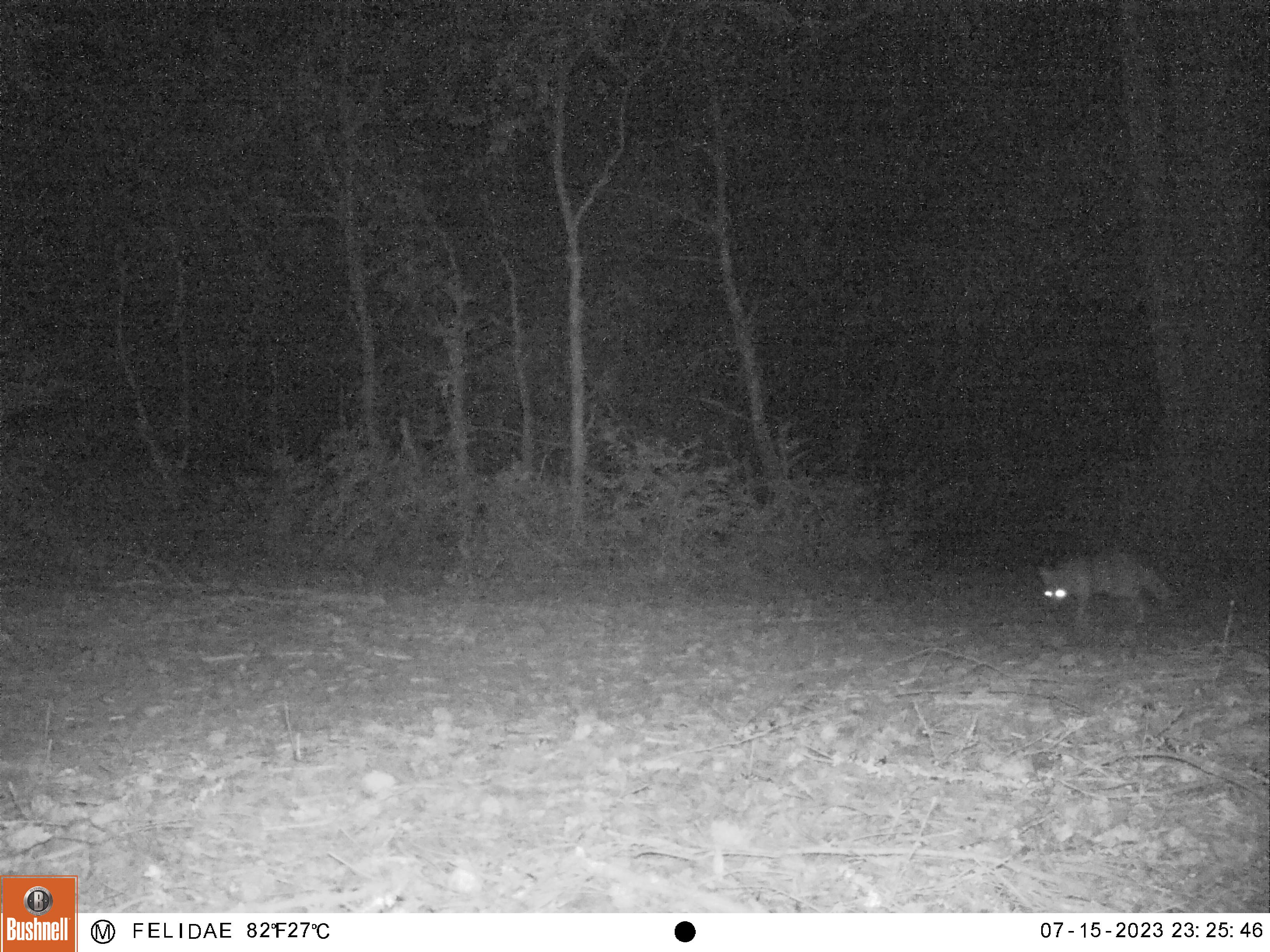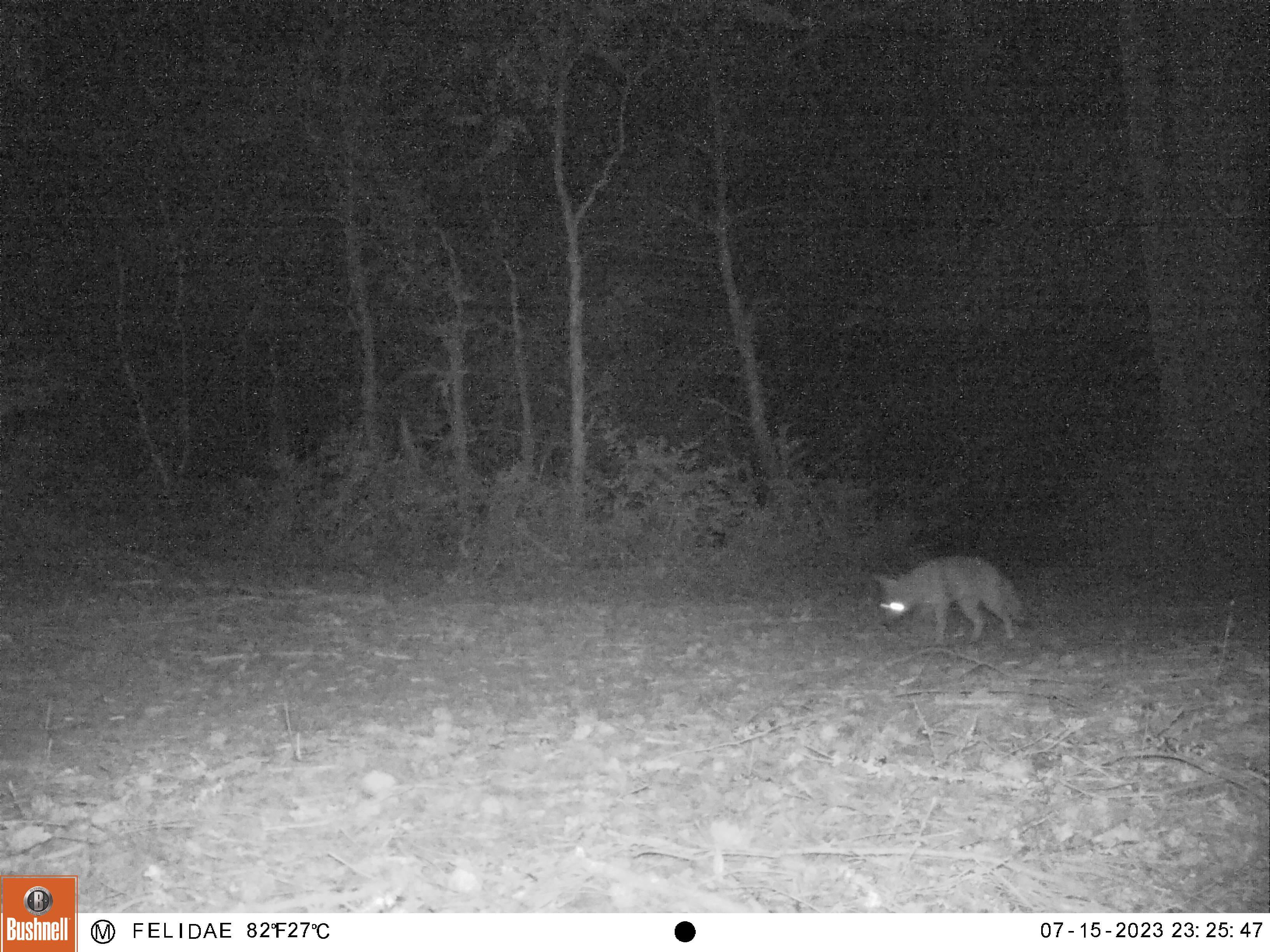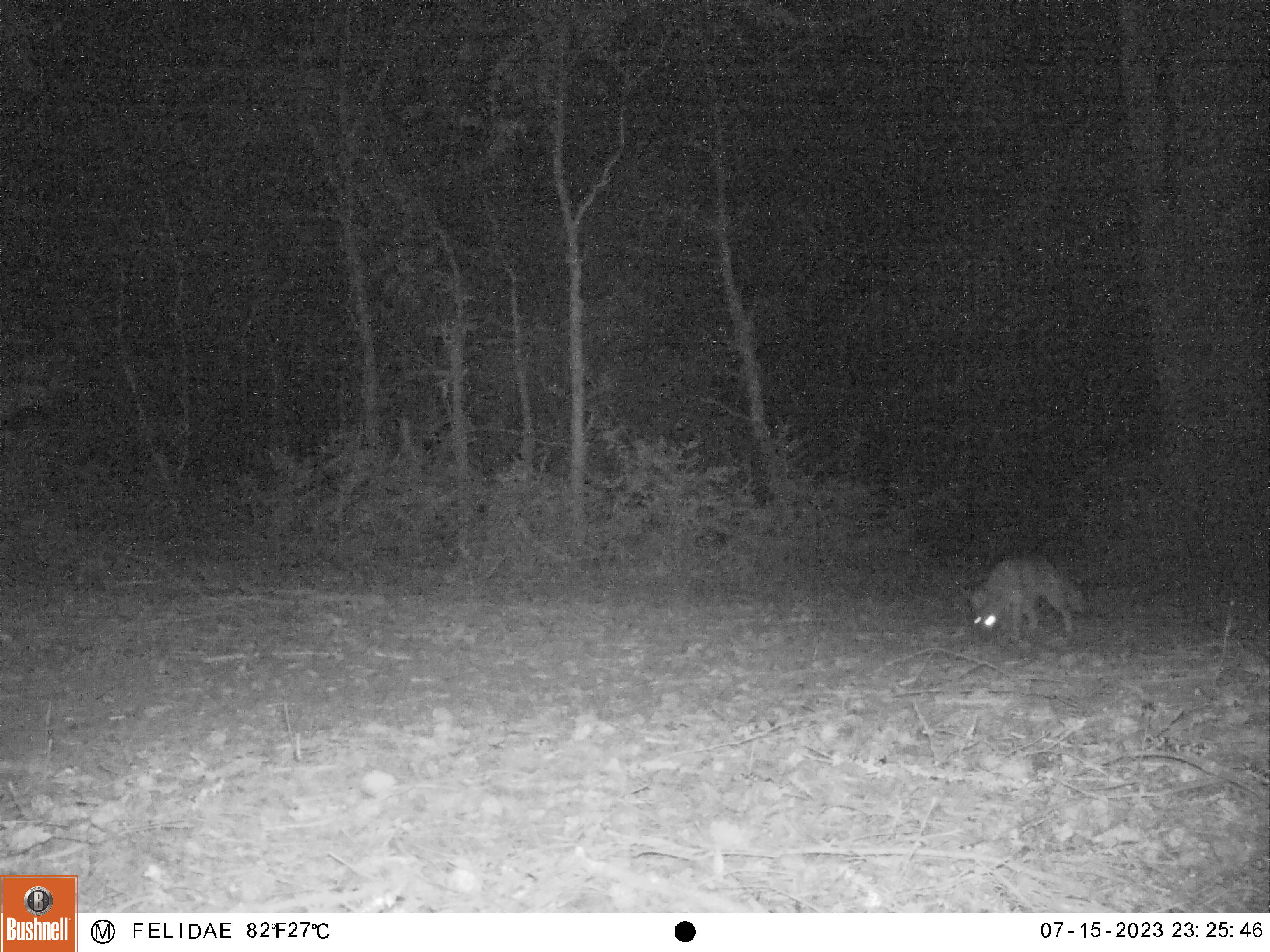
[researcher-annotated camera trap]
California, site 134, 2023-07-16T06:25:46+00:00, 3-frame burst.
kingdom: Animalia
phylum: Chordata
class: Mammalia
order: Carnivora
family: Canidae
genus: Urocyon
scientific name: Urocyon cinereoargenteus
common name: gray fox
Gray fox (Urocyon cinereoargenteus).